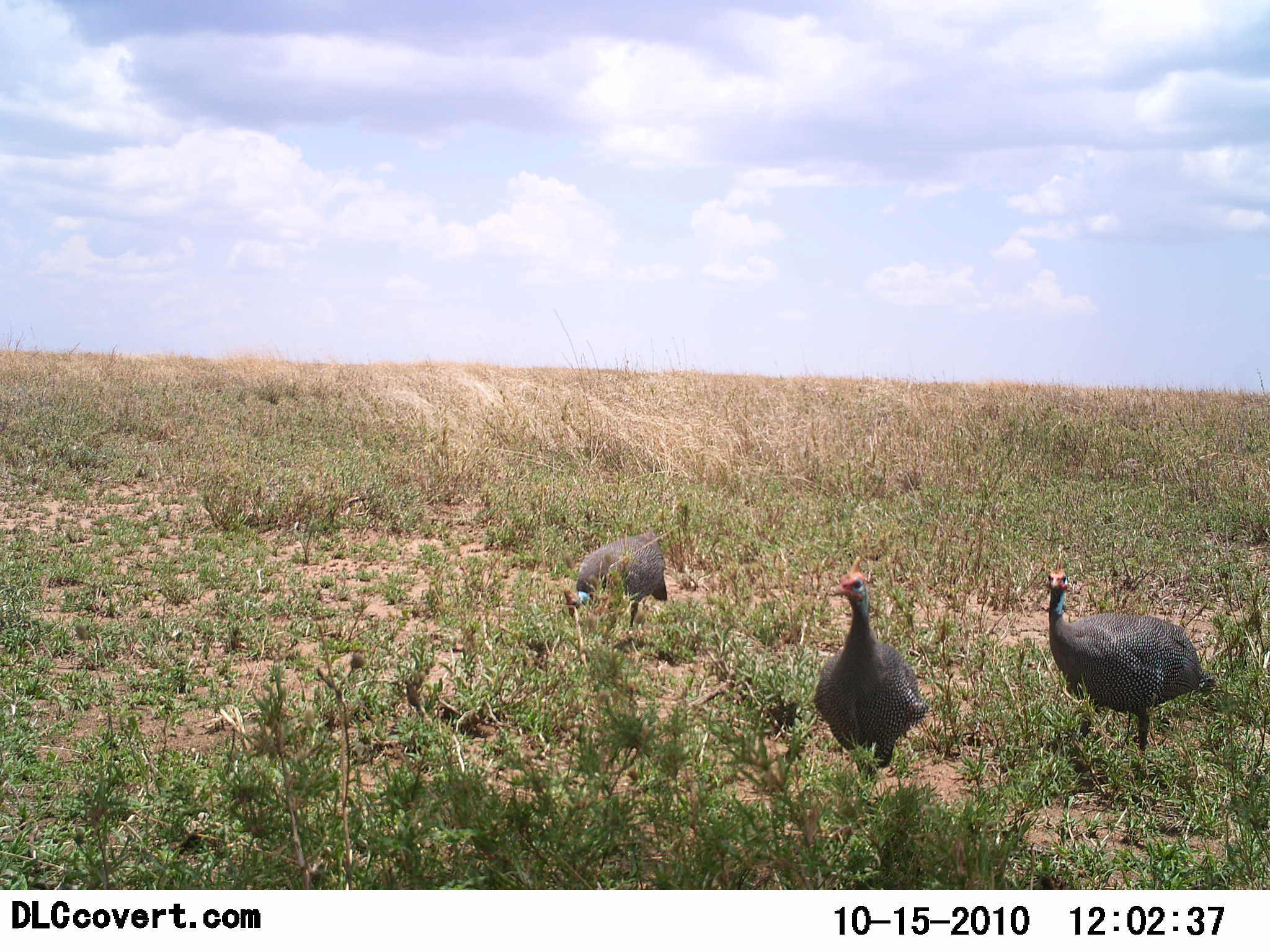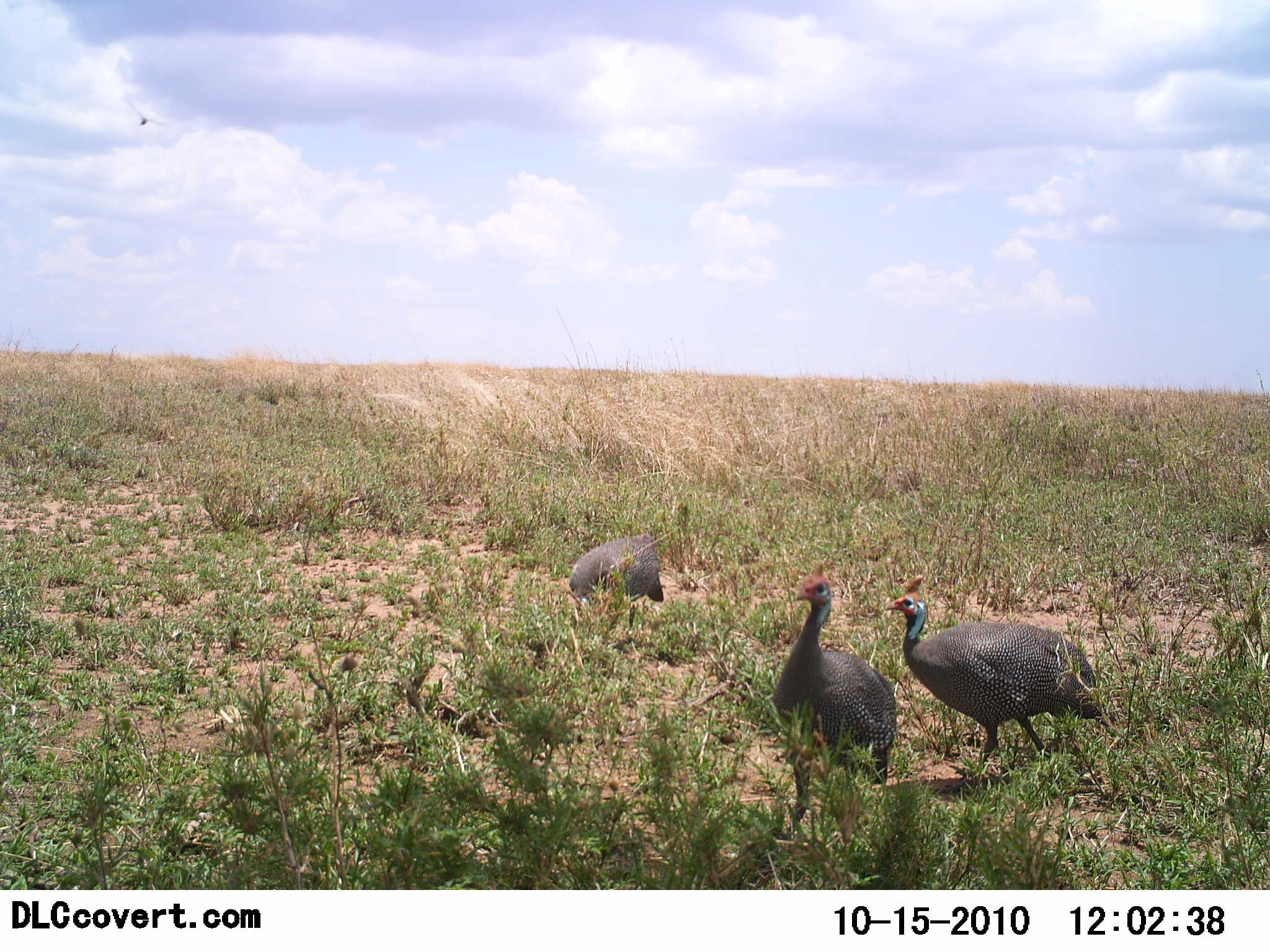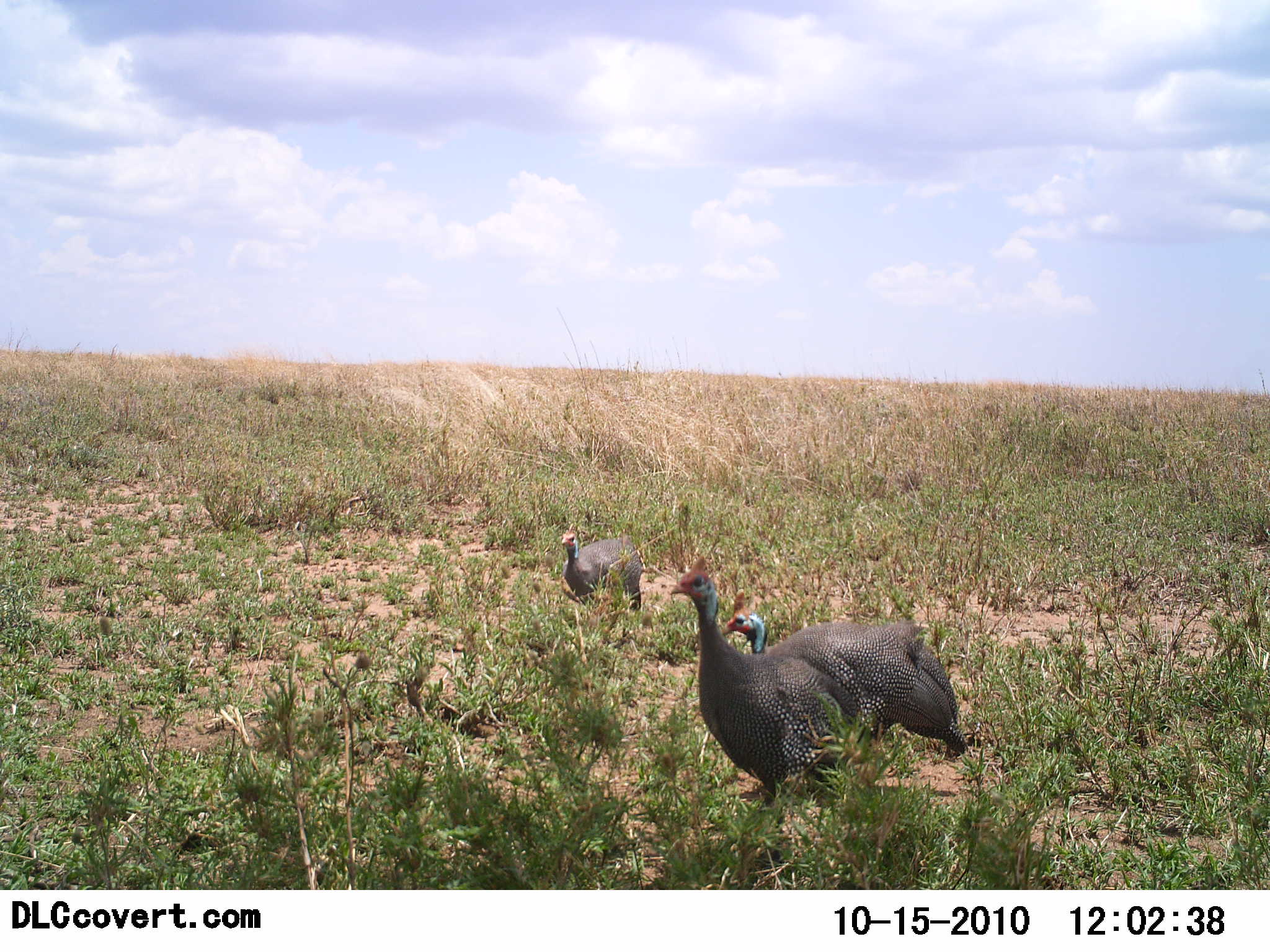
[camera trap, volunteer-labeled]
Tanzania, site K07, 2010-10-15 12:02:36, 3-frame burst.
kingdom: Animalia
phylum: Chordata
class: Aves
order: Galliformes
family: Numididae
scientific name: Numididae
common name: guinea fowl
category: guineafowl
Guineafowl (guinea fowl) (Numididae), count 3. Behavior (volunteer vote fractions): standing 29%, resting 0%, moving 64%, interacting 0%. Young present (vote fraction): 0%. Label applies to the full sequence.